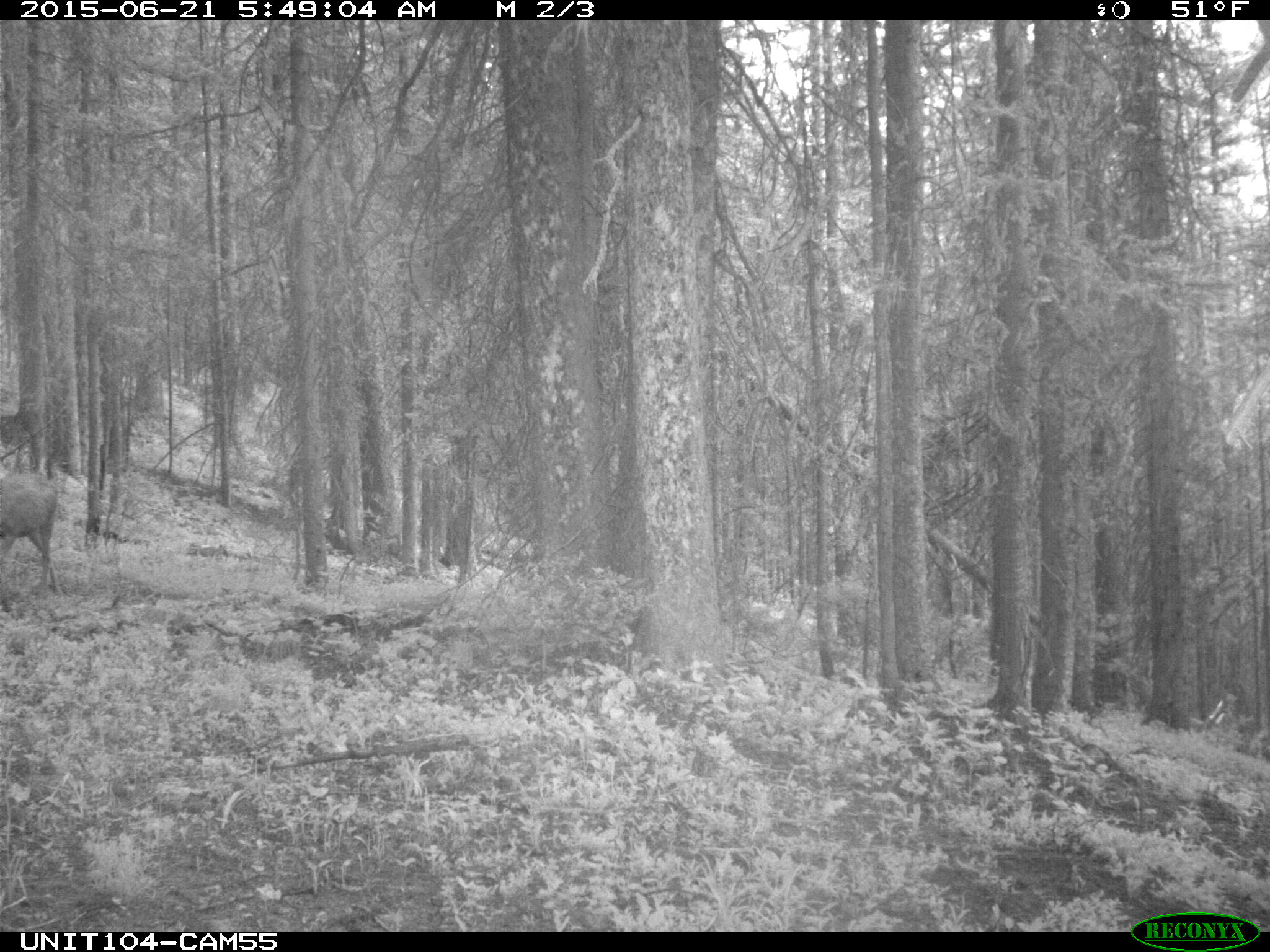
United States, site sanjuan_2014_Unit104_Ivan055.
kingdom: Animalia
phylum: Chordata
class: Mammalia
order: Artiodactyla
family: Cervidae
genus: Odocoileus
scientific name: Odocoileus hemionus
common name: mule deer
Odocoileus hemionus (mule deer).